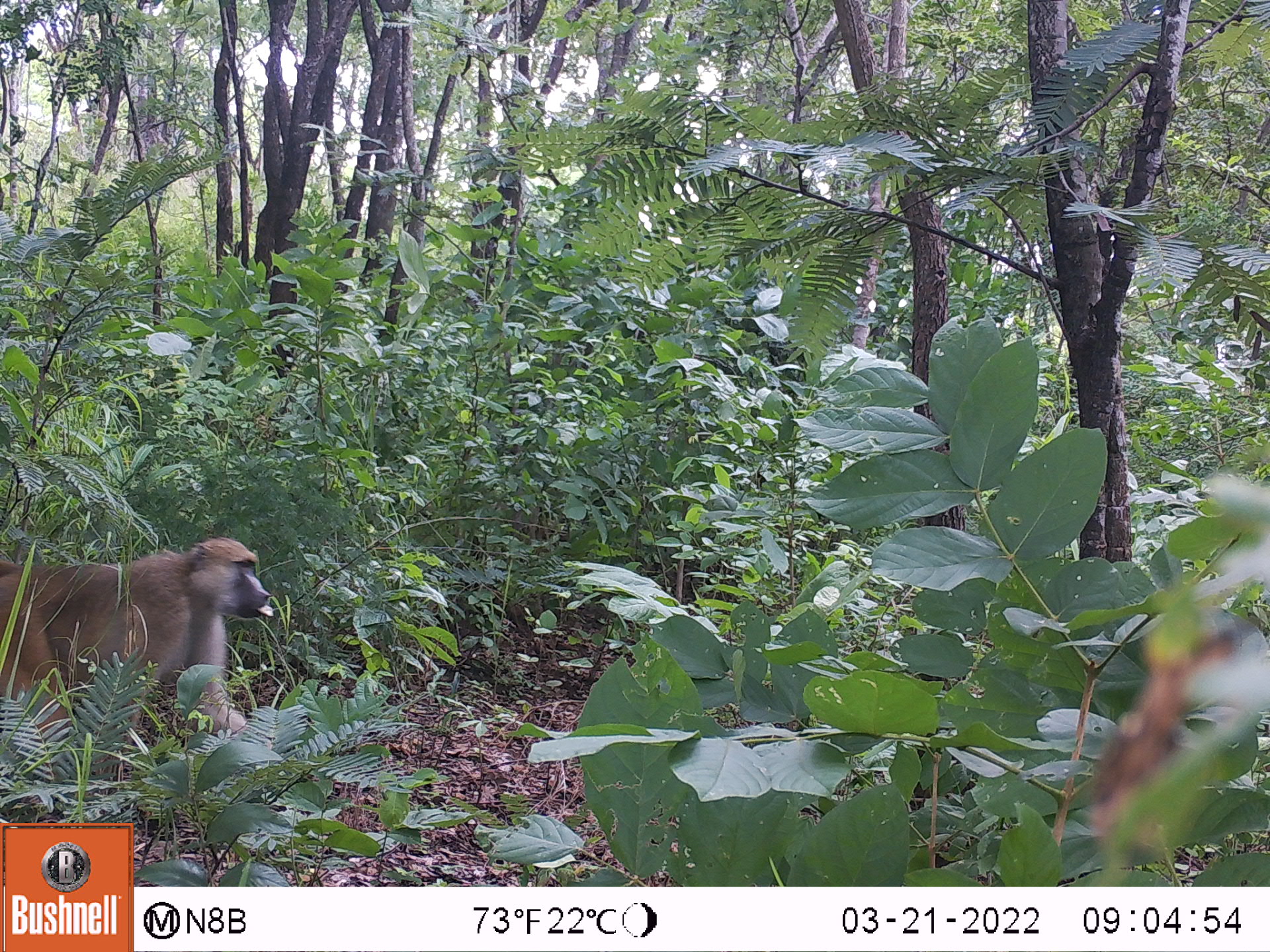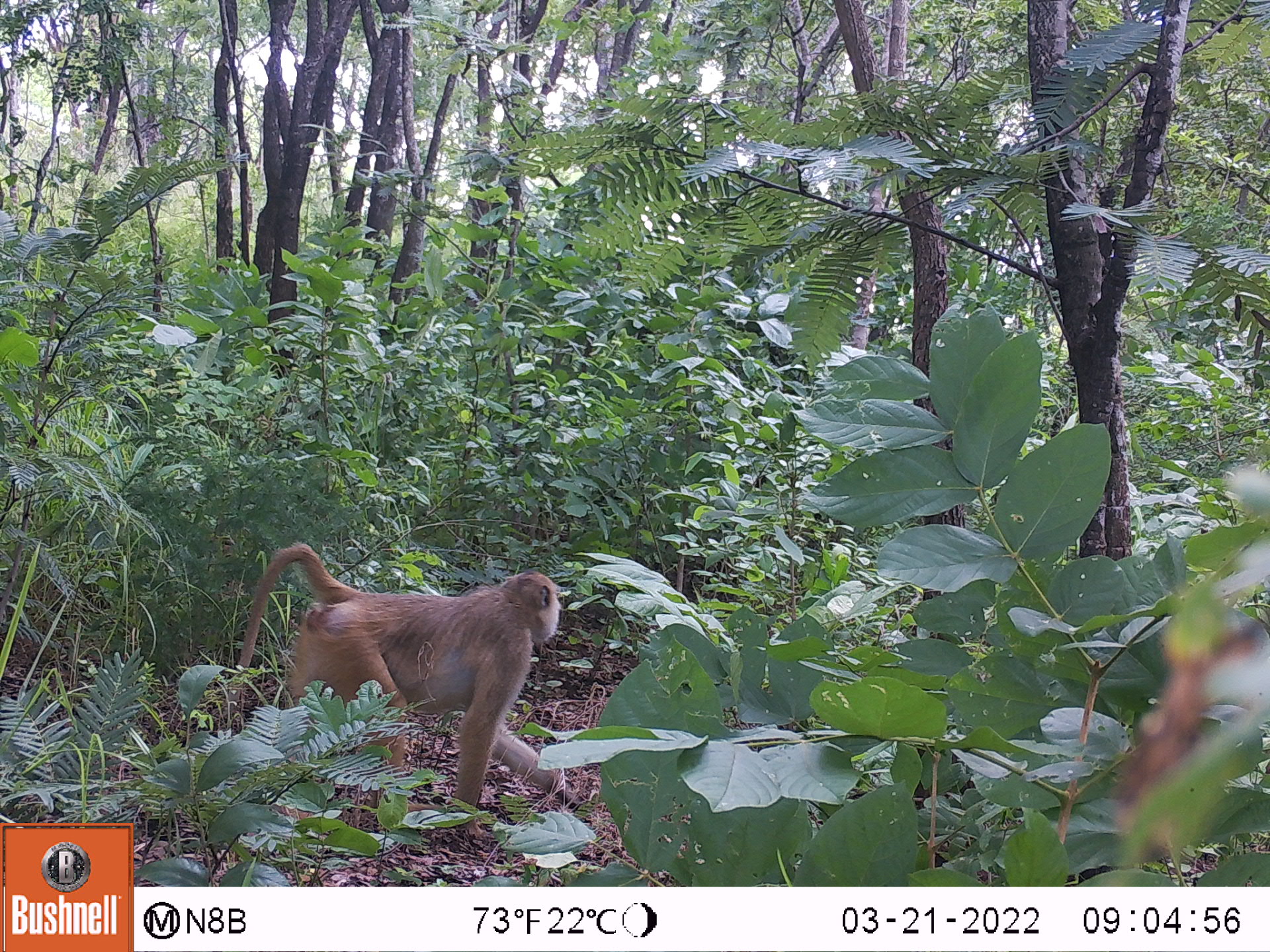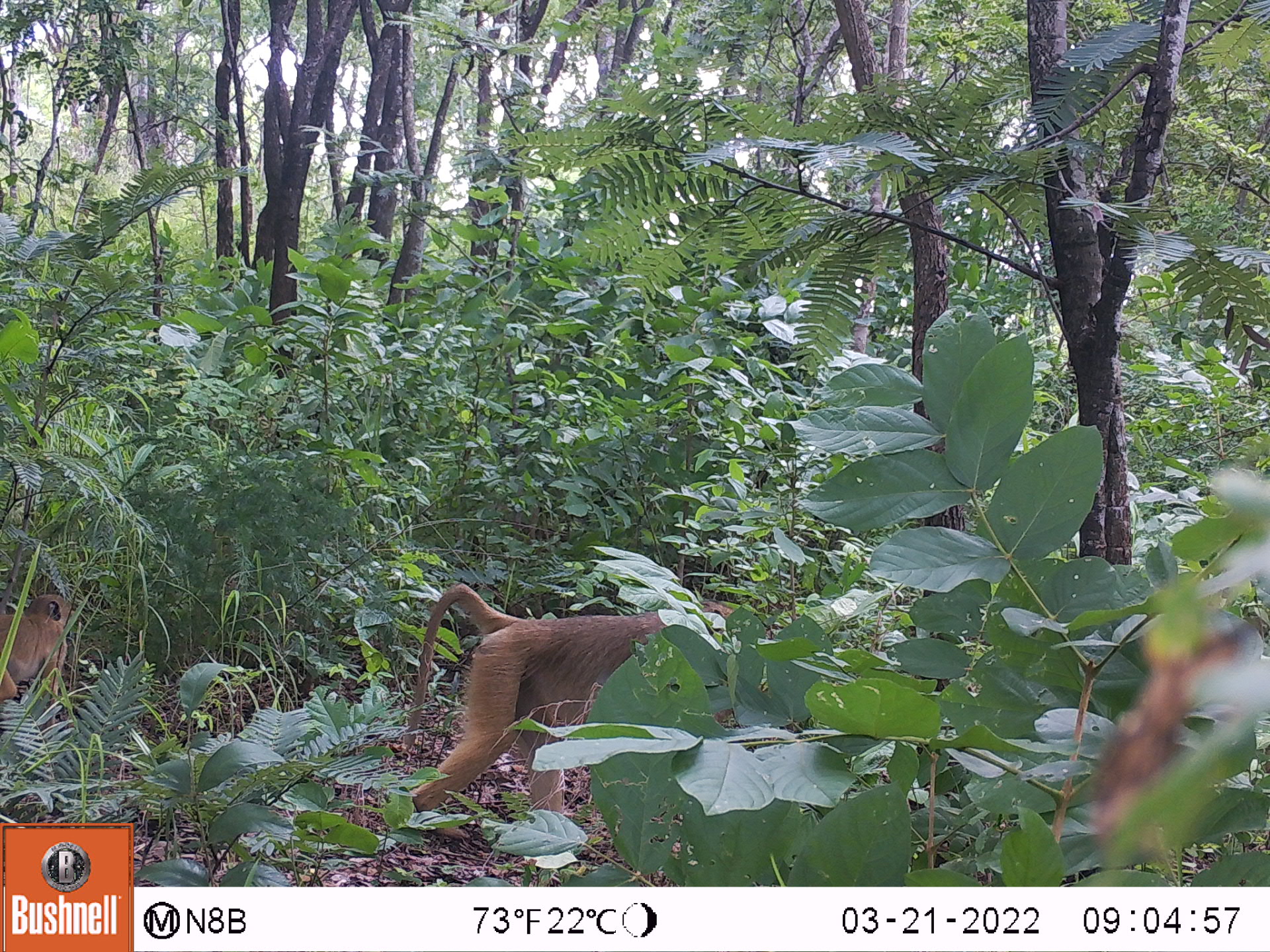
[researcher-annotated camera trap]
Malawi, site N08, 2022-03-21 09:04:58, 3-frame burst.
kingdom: Animalia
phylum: Chordata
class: Mammalia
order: Primates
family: Cercopithecidae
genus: Papio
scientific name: Papio cynocephalus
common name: yellow baboon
Yellow baboon (Papio cynocephalus), count 2.